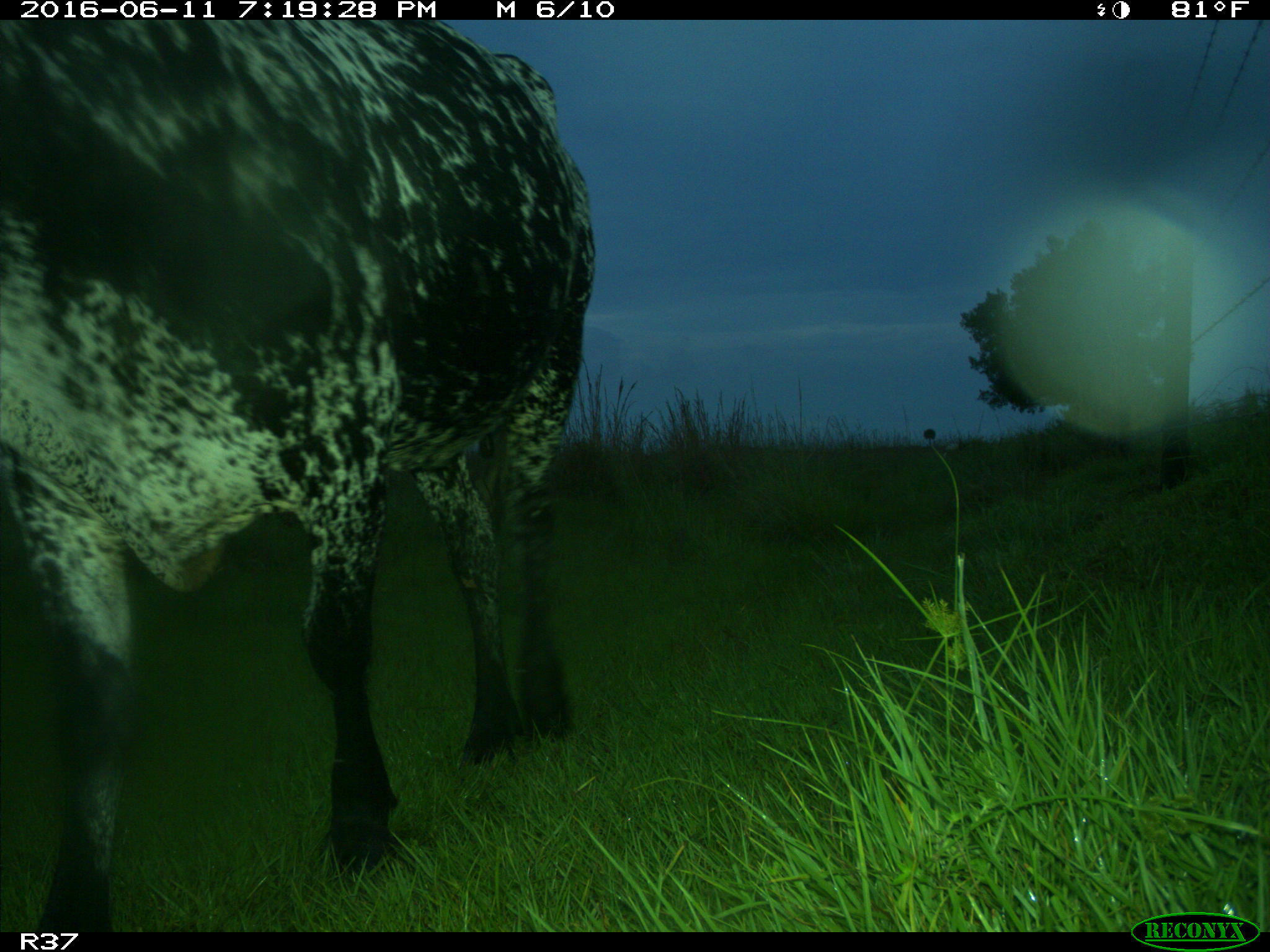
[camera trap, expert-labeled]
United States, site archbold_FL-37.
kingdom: Animalia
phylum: Chordata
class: Mammalia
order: Artiodactyla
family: Bovidae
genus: Bos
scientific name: Bos taurus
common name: domestic cow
Bos taurus (domestic cow).